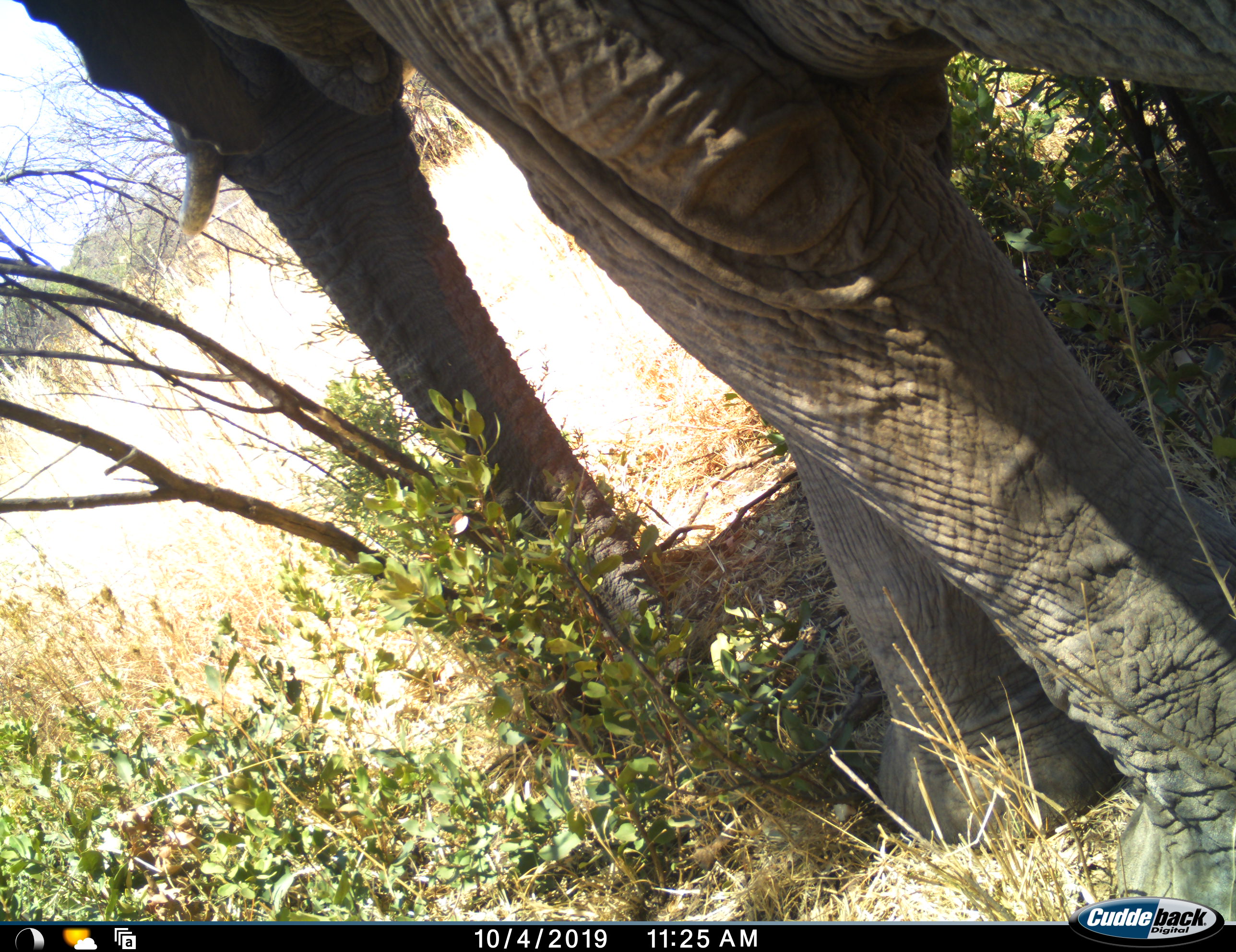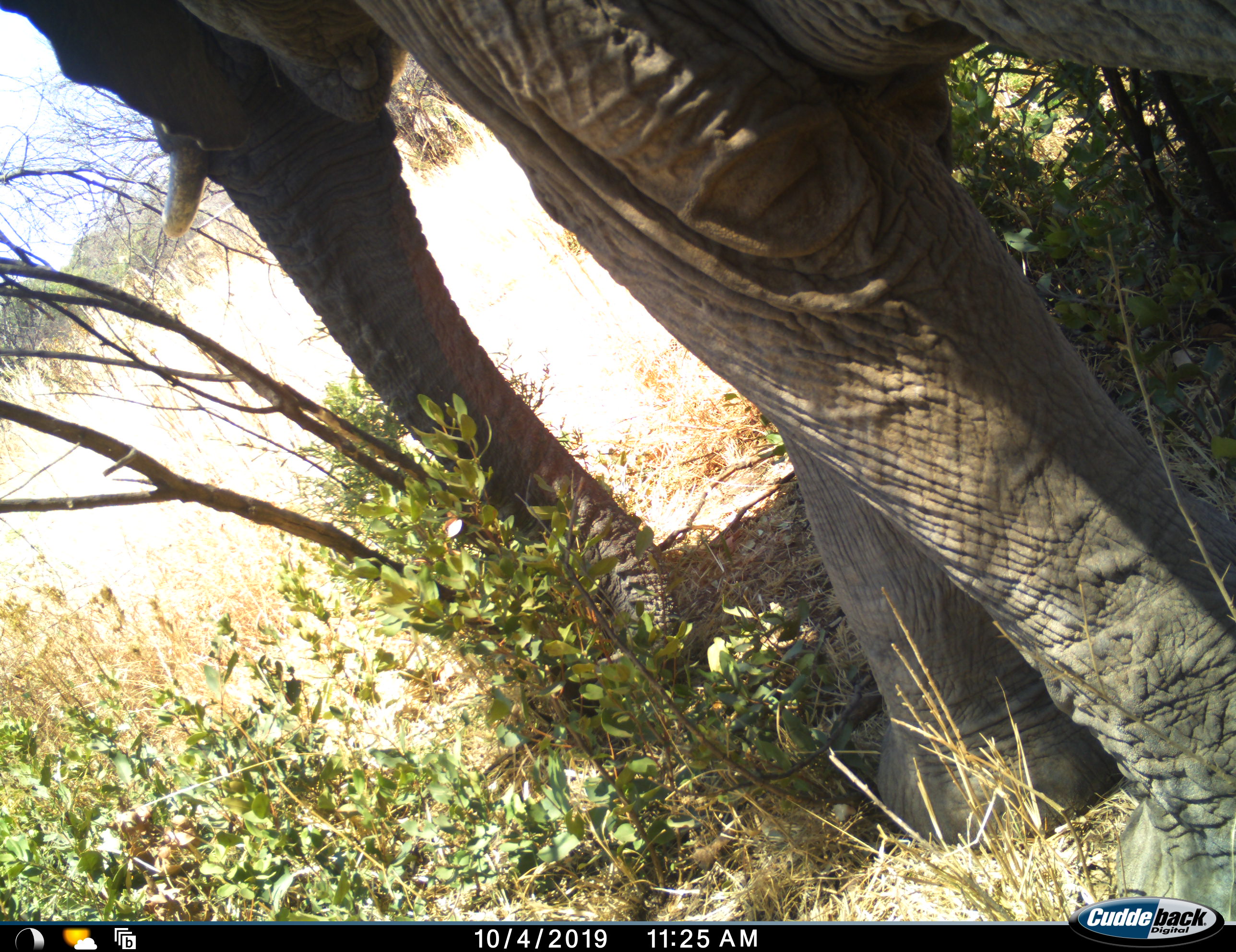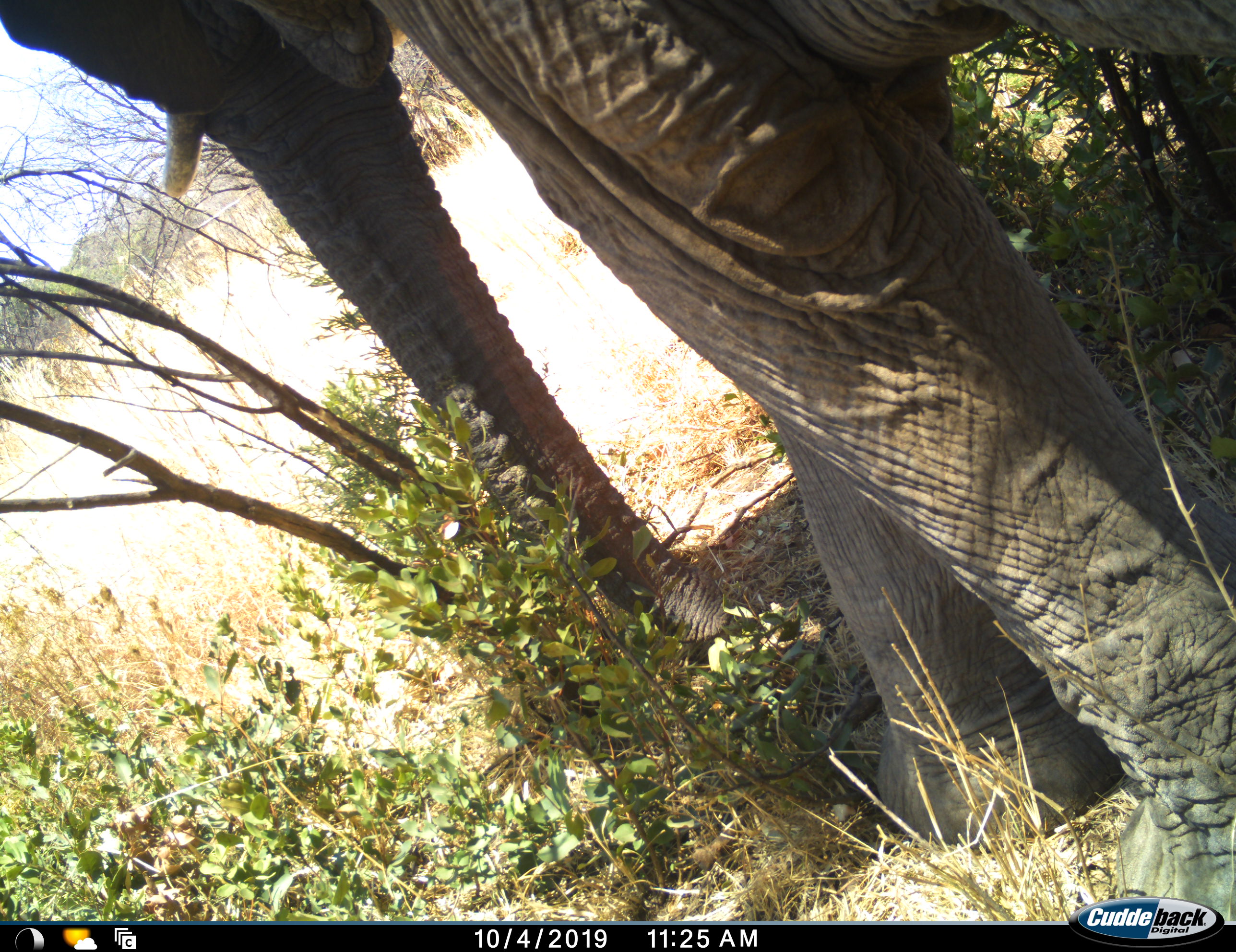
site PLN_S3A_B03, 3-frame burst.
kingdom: Animalia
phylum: Chordata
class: Mammalia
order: Proboscidea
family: Elephantidae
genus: Loxodonta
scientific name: Loxodonta africana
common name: african bush elephant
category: elephant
Elephant (african bush elephant) (Loxodonta africana), count 1. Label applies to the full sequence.